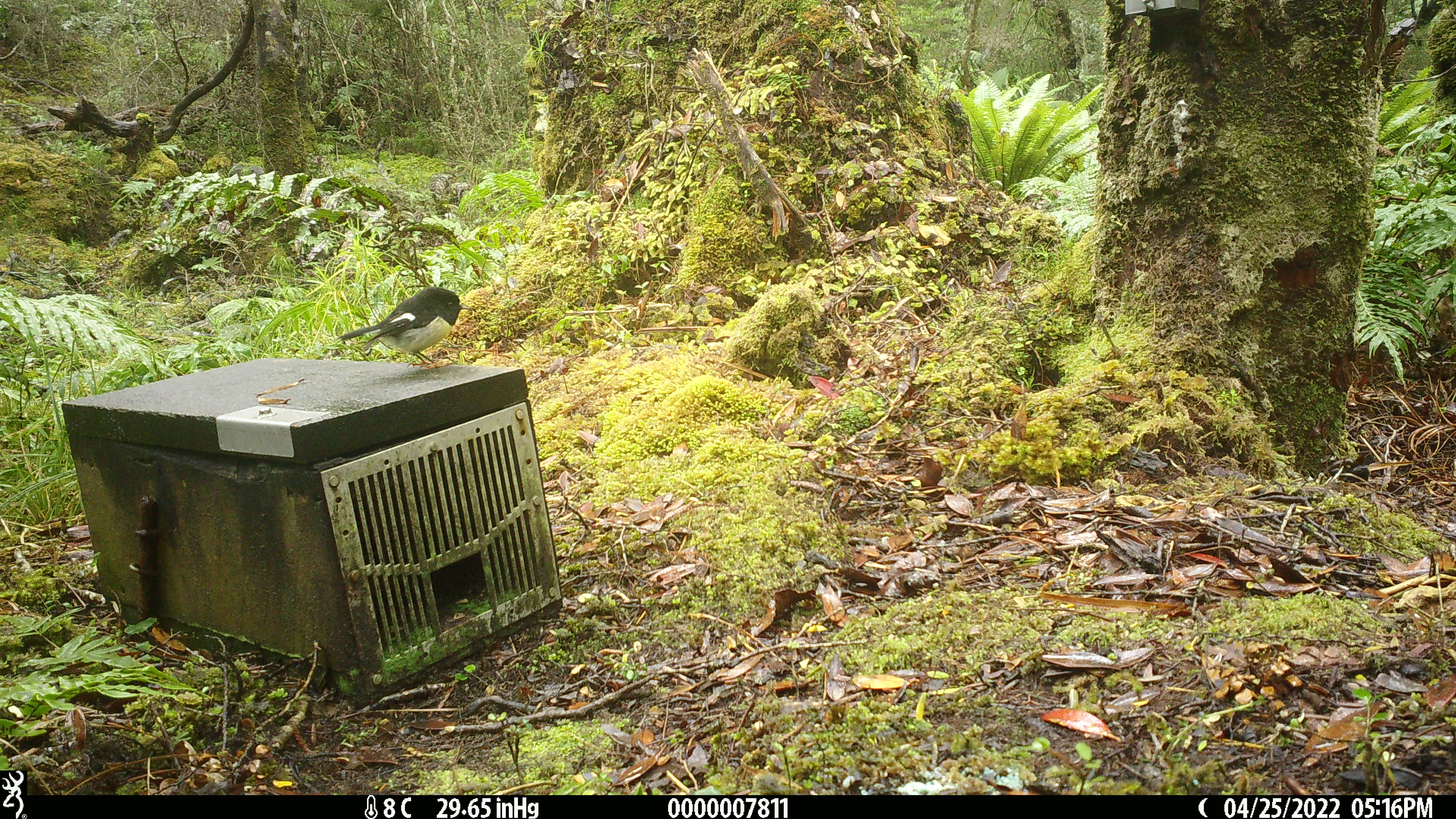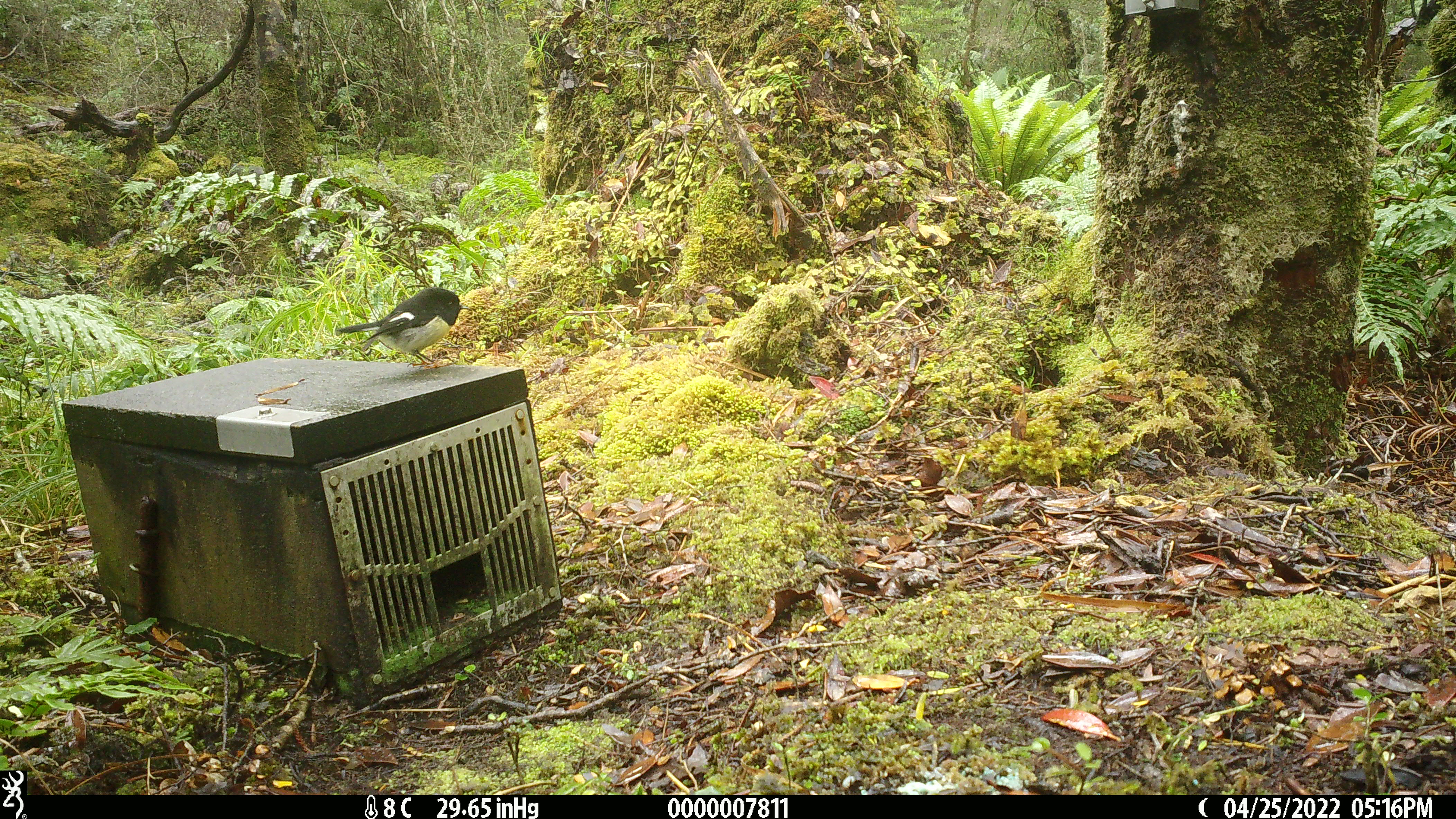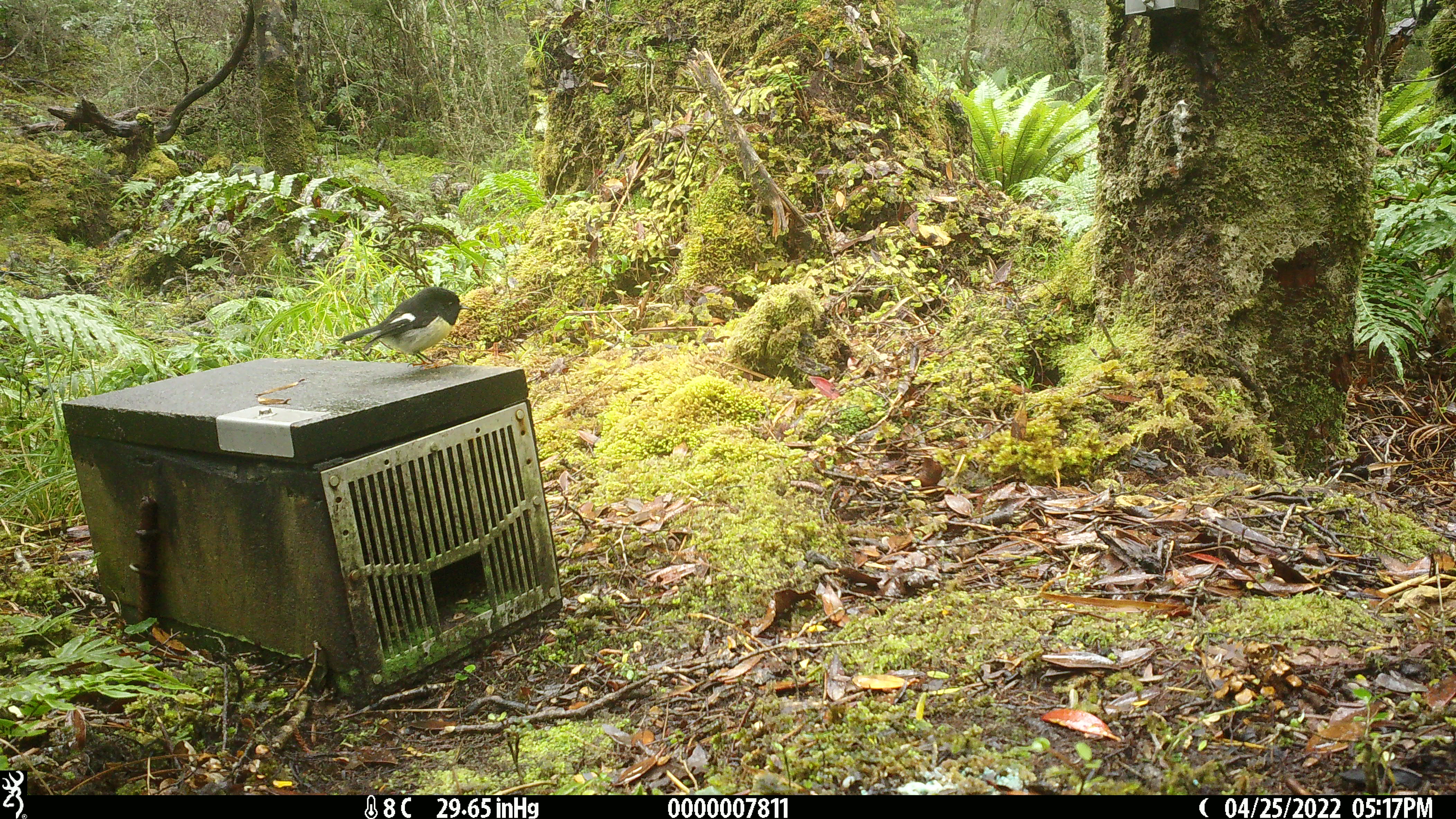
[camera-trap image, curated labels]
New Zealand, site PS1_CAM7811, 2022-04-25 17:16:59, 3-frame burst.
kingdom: Animalia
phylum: Chordata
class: Aves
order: Passeriformes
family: Petroicidae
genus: Petroica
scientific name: Petroica macrocephala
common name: tomtit